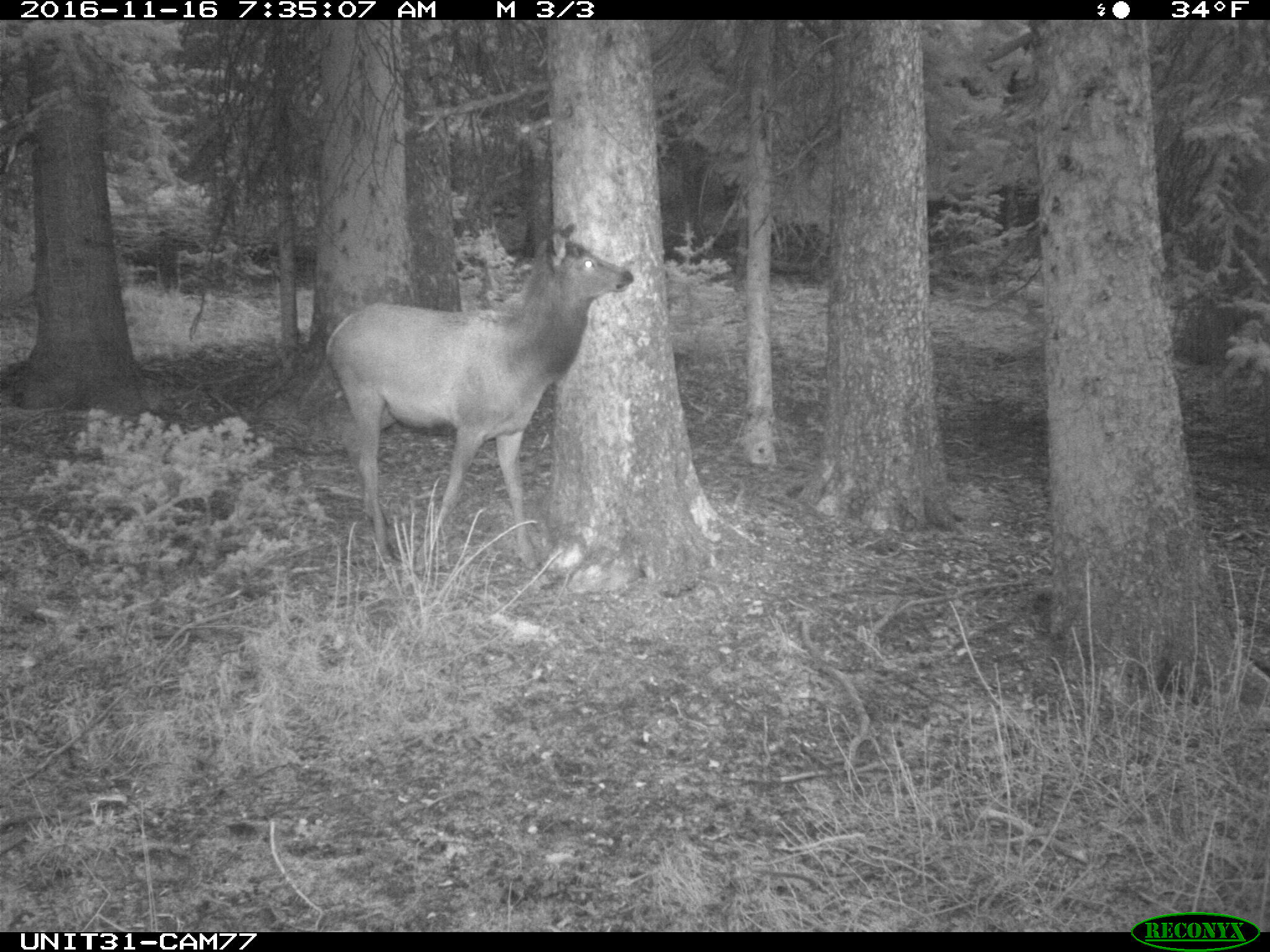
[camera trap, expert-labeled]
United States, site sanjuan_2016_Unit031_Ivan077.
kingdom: Animalia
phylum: Chordata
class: Mammalia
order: Artiodactyla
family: Cervidae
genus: Cervus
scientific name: Cervus elaphus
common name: red deer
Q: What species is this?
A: Cervus elaphus (red deer).